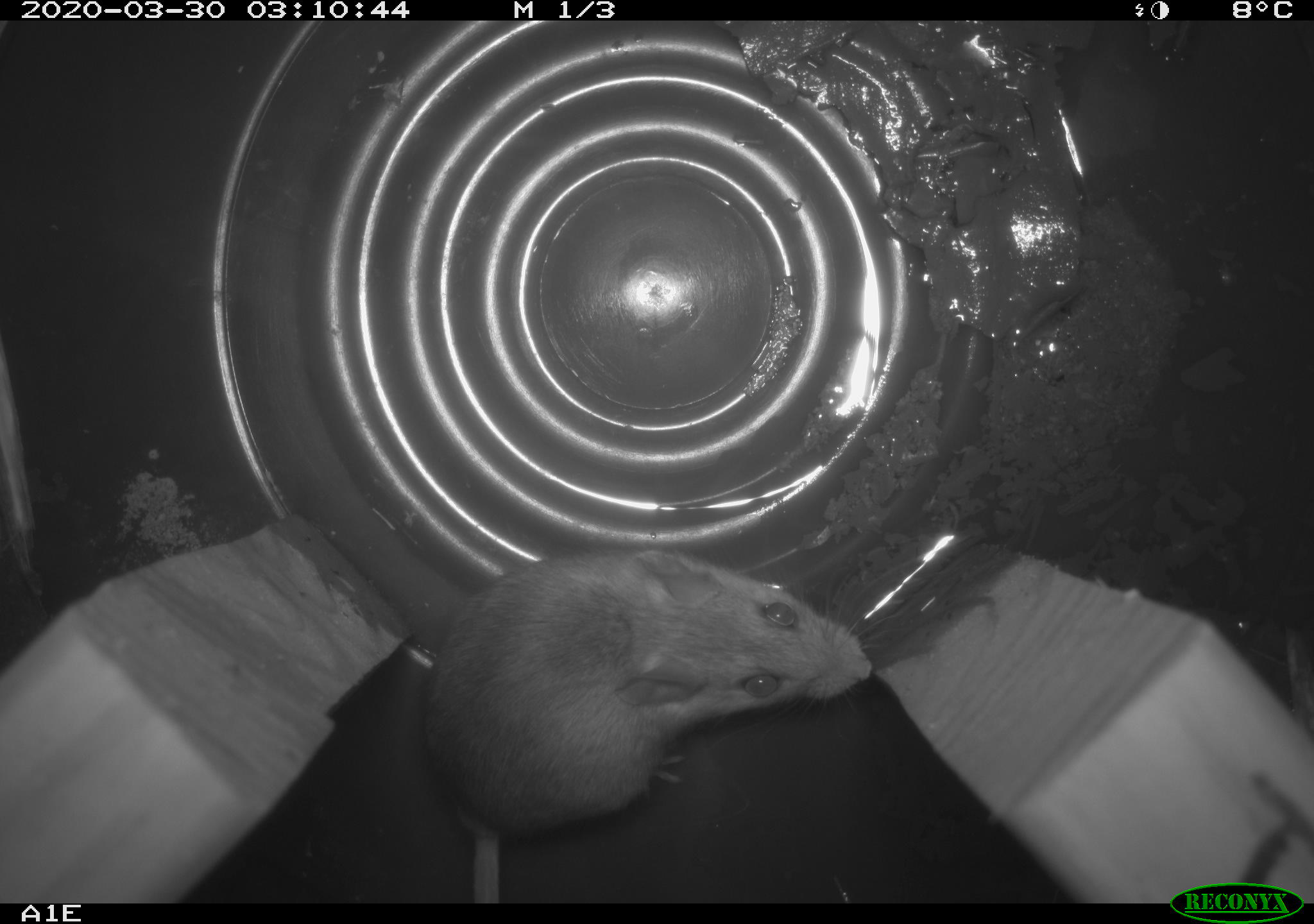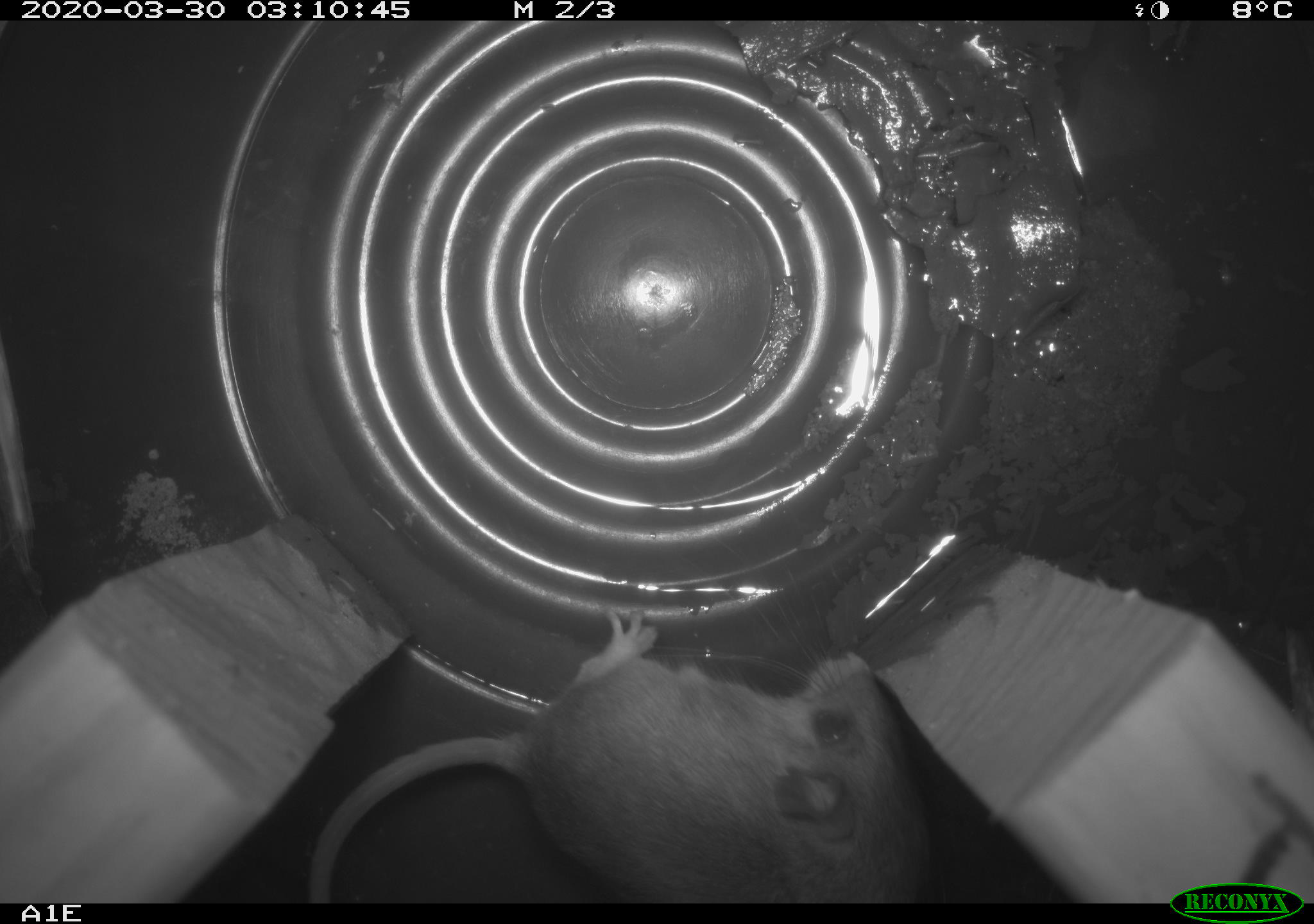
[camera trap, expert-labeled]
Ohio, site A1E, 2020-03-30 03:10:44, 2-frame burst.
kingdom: Animalia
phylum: Chordata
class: Mammalia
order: Rodentia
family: Cricetidae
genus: Peromyscus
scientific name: Peromyscus leucopus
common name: white-footed mouse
White-footed mouse (Peromyscus leucopus).